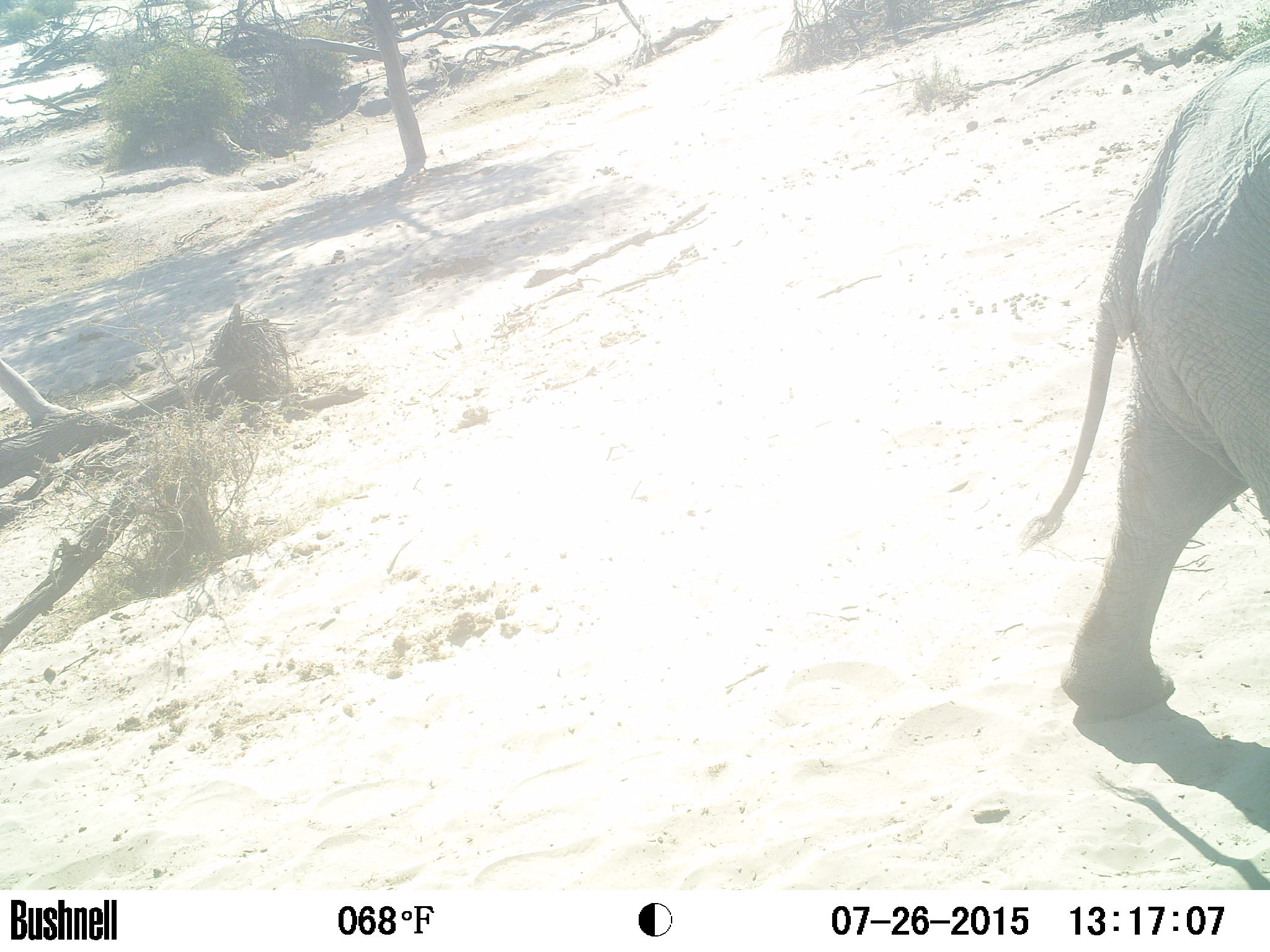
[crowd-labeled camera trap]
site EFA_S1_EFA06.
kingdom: Animalia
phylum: Chordata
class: Mammalia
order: Proboscidea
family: Elephantidae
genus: Loxodonta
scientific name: Loxodonta africana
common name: african bush elephant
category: elephant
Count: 1.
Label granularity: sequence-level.